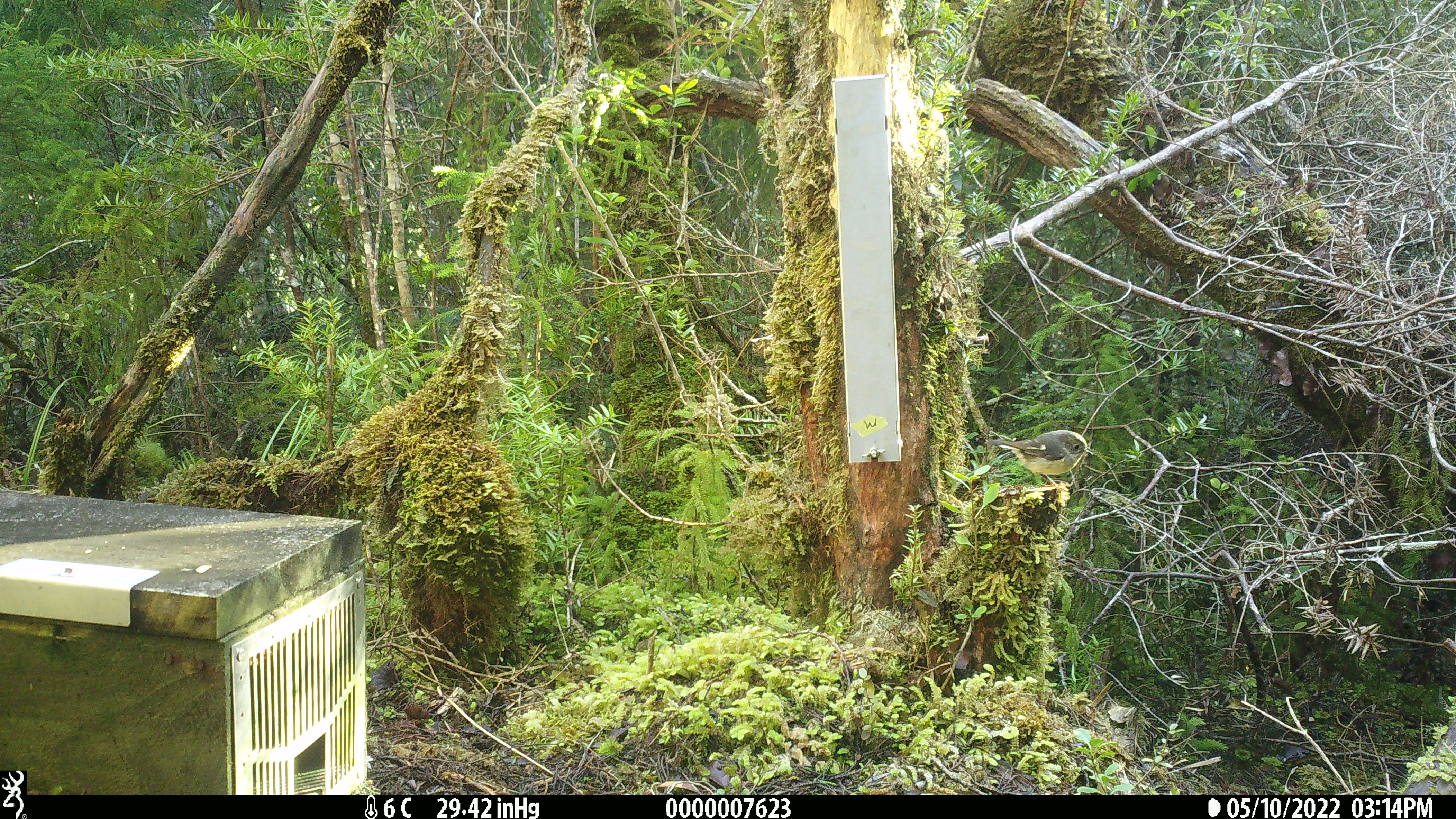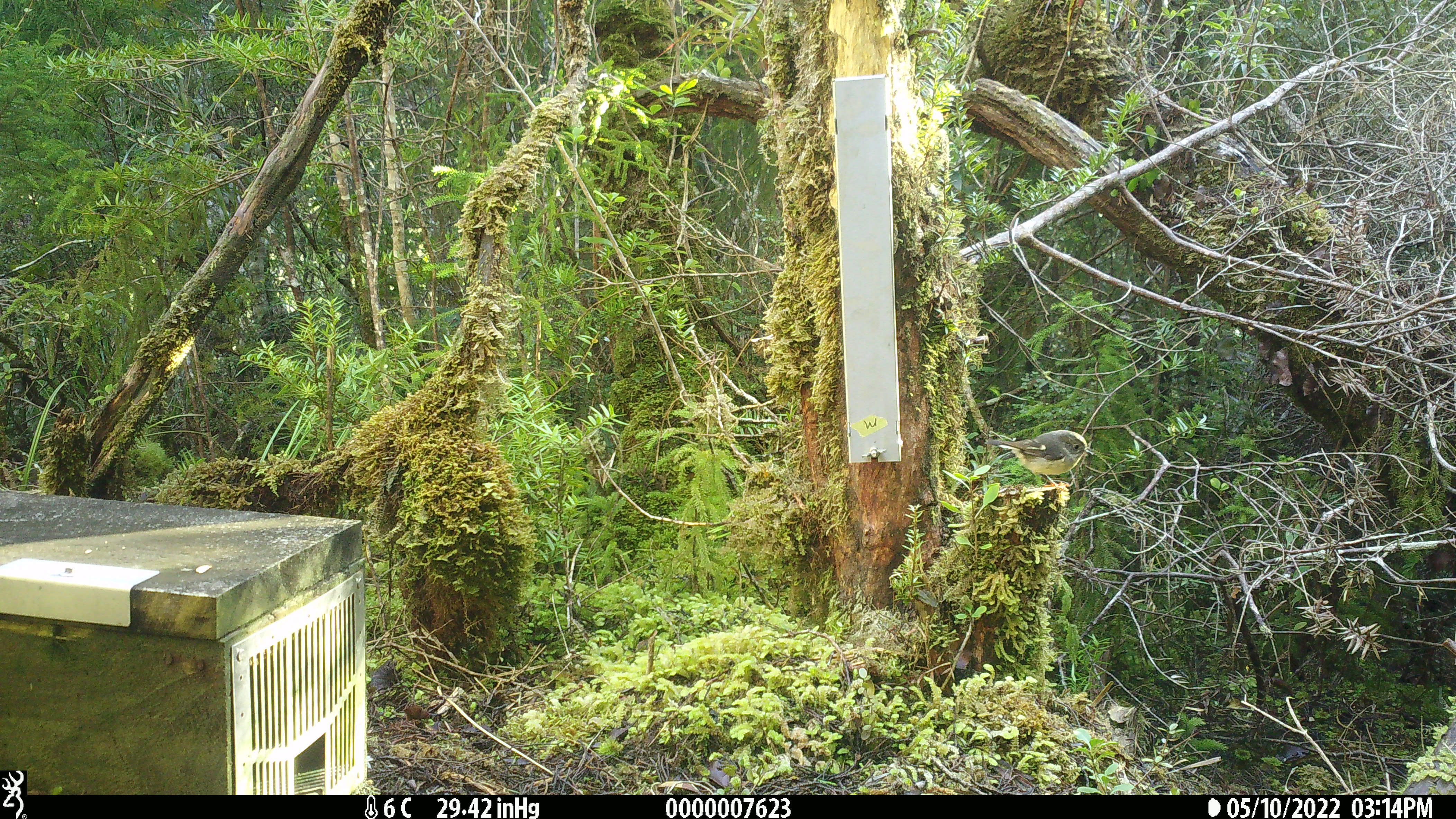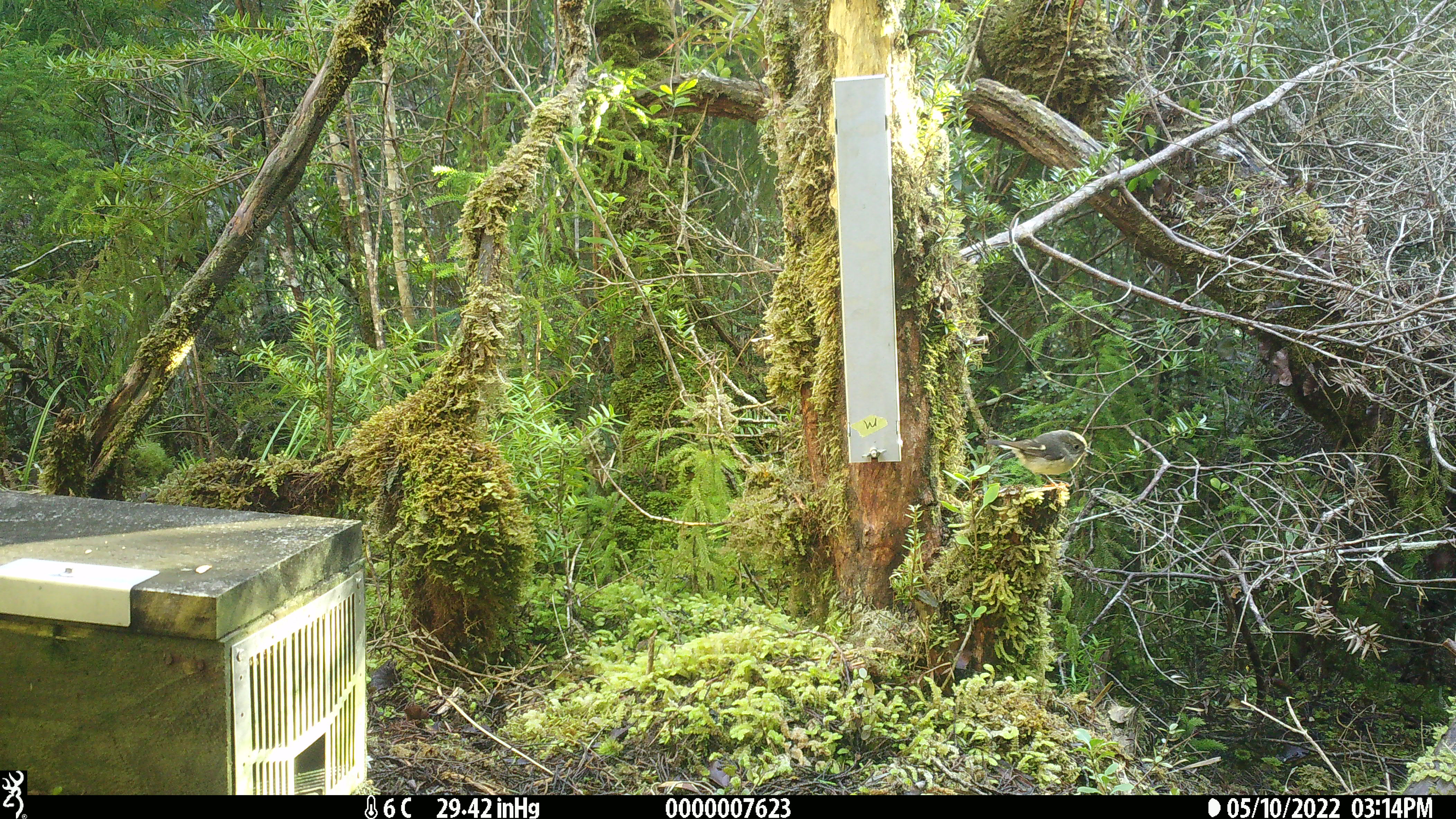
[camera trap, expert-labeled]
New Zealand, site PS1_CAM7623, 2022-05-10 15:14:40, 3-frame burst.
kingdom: Animalia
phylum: Chordata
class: Aves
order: Passeriformes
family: Petroicidae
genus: Petroica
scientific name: Petroica macrocephala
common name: tomtit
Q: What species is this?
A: Tomtit (Petroica macrocephala).